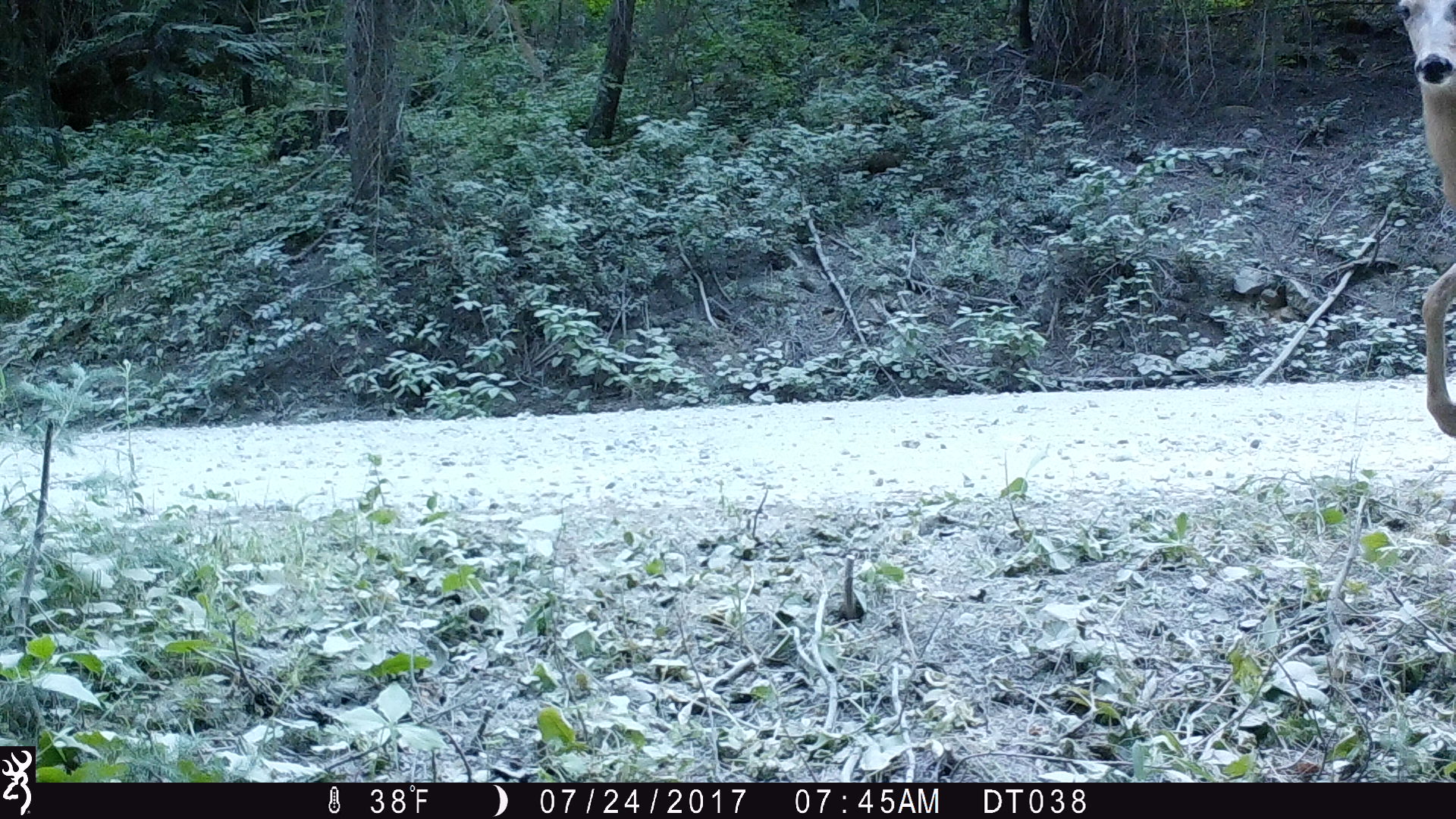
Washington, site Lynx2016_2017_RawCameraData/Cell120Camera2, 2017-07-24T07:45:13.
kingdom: Animalia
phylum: Chordata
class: Mammalia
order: Artiodactyla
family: Cervidae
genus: Odocoileus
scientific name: Odocoileus hemionus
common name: mule deer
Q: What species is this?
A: Odocoileus hemionus (mule deer).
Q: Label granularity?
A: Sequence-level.